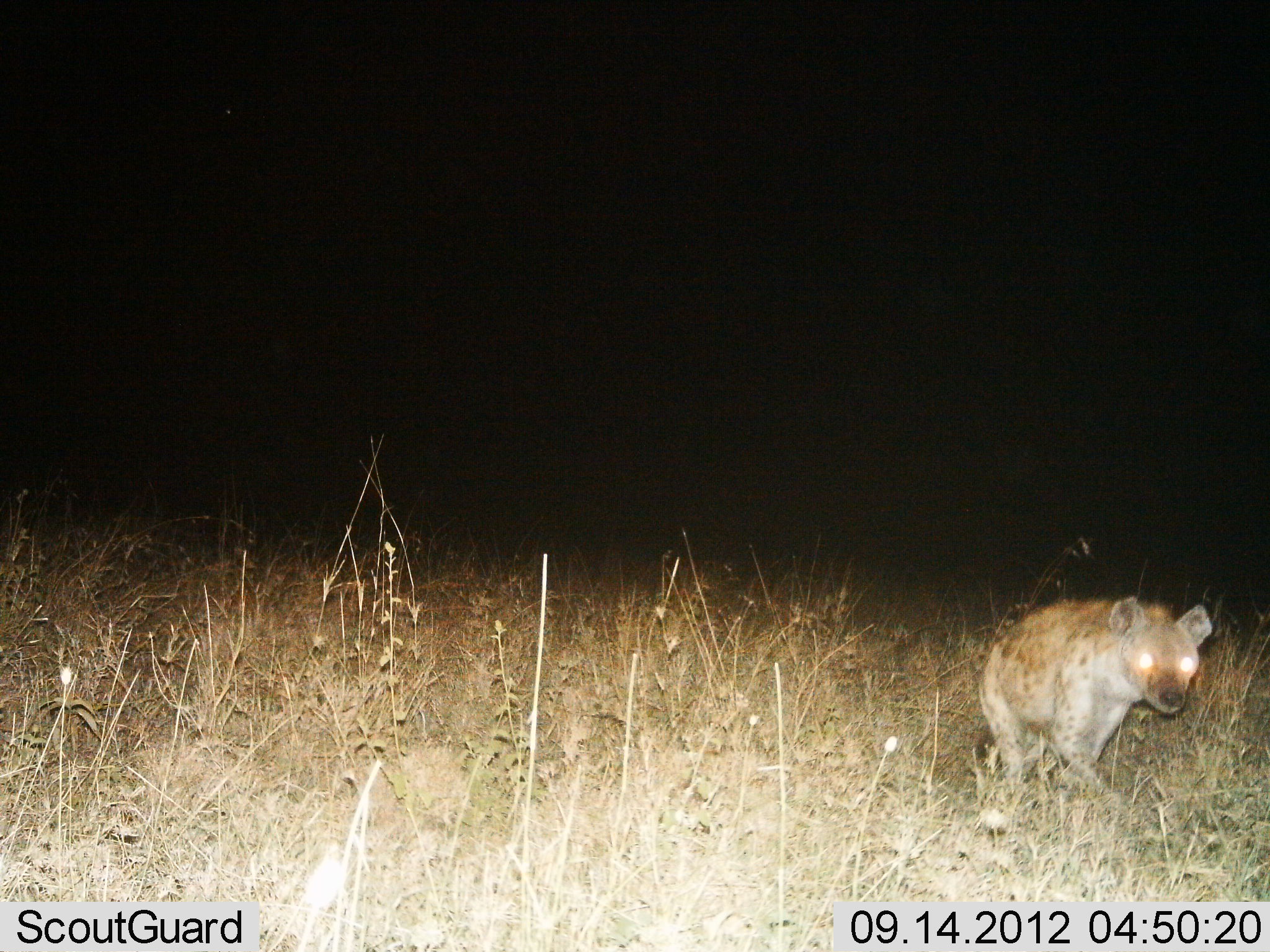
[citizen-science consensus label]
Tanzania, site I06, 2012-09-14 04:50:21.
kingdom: Animalia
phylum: Chordata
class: Mammalia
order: Carnivora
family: Hyaenidae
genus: Crocuta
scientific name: Crocuta crocuta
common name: spotted hyena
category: hyenaspotted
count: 1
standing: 10%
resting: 0%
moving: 100%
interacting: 0%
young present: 0%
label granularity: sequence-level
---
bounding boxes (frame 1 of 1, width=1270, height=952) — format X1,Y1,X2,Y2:
animal: 976,592,1211,834